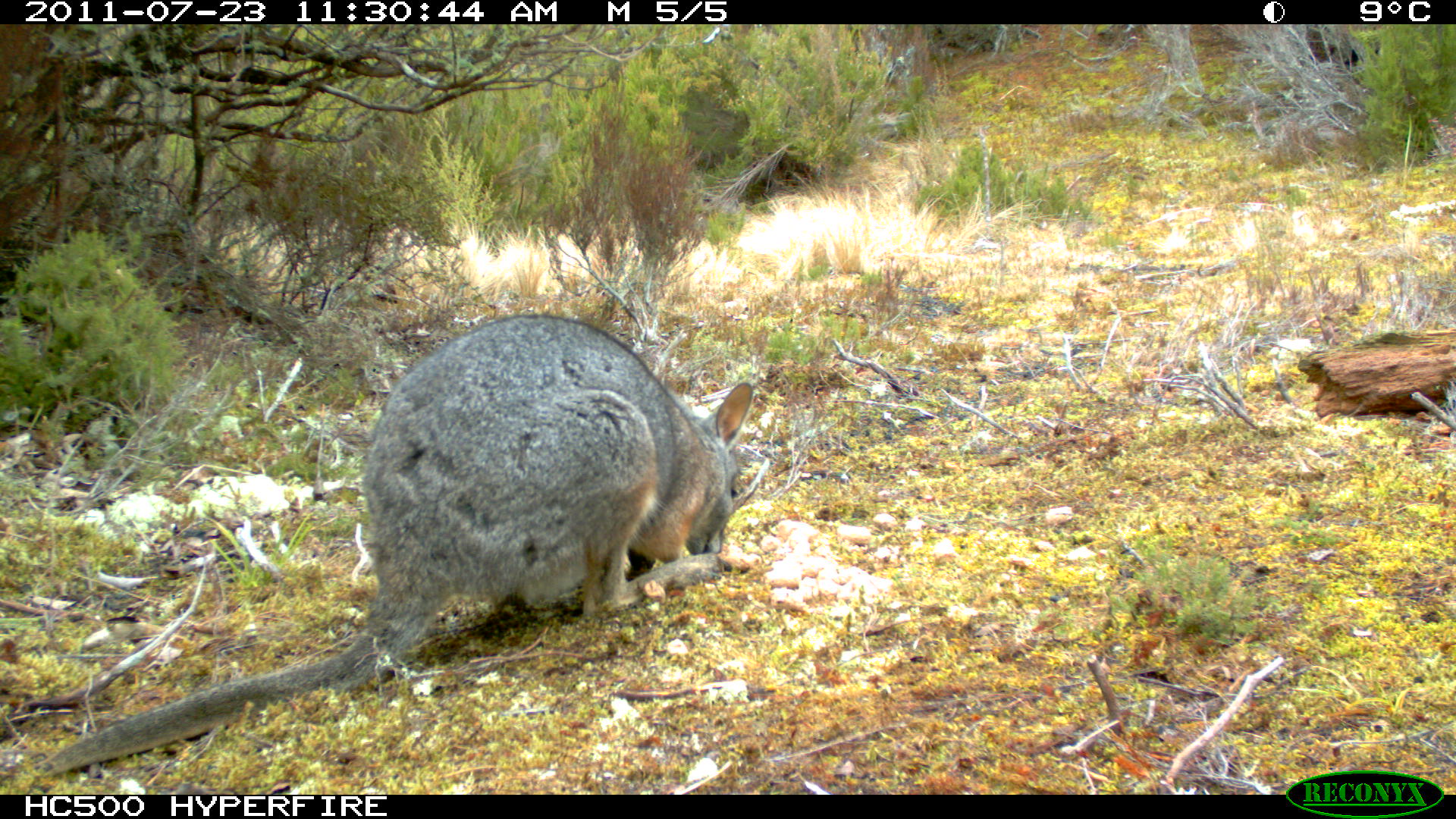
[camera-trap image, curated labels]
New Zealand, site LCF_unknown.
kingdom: Animalia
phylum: Chordata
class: Mammalia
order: Diprotodontia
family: Macropodidae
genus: Notamacropus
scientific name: Notamacropus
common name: wallaby